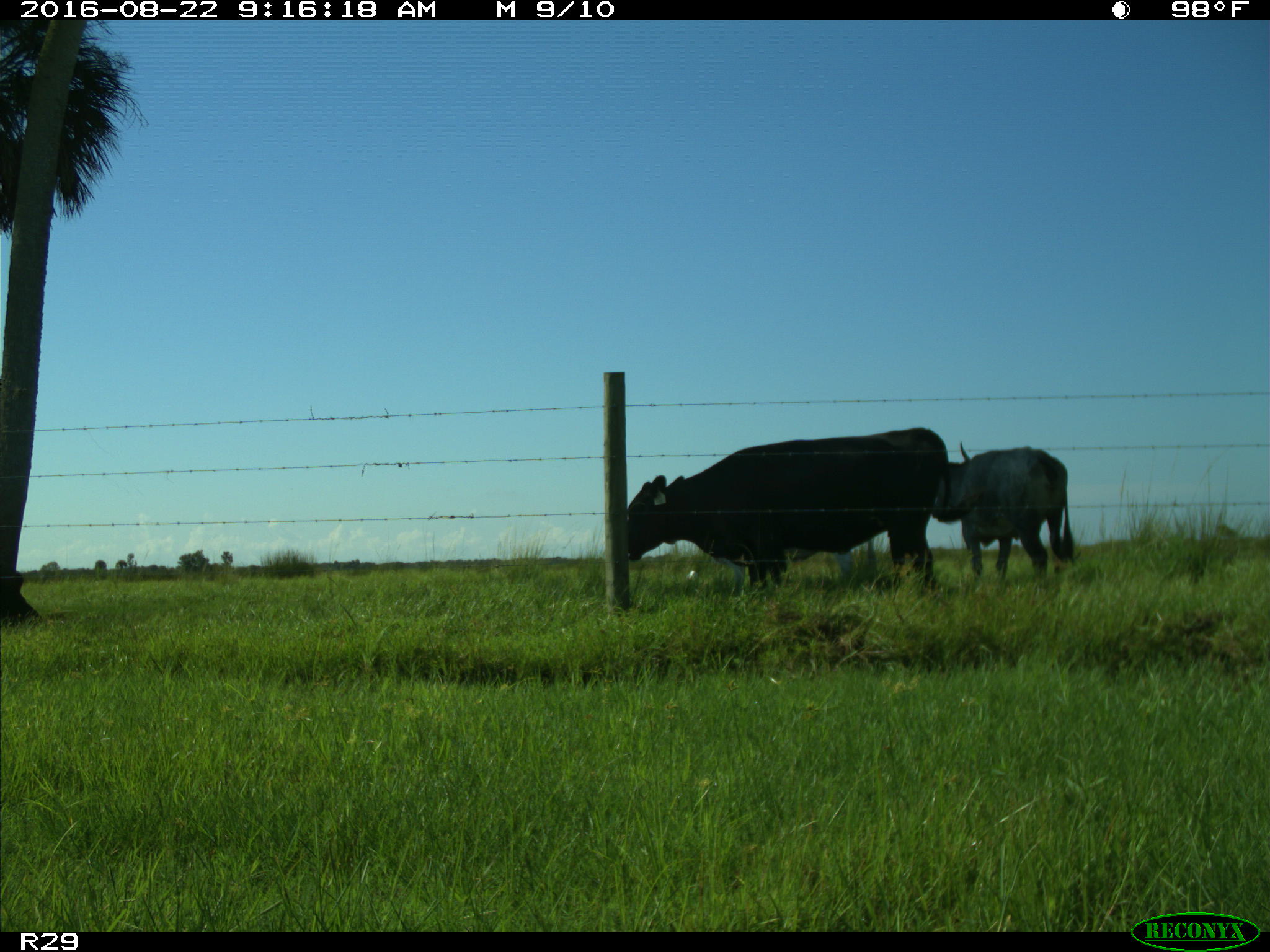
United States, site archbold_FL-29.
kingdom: Animalia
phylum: Chordata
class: Mammalia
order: Artiodactyla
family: Bovidae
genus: Bos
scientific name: Bos taurus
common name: domestic cow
Bos taurus (domestic cow).